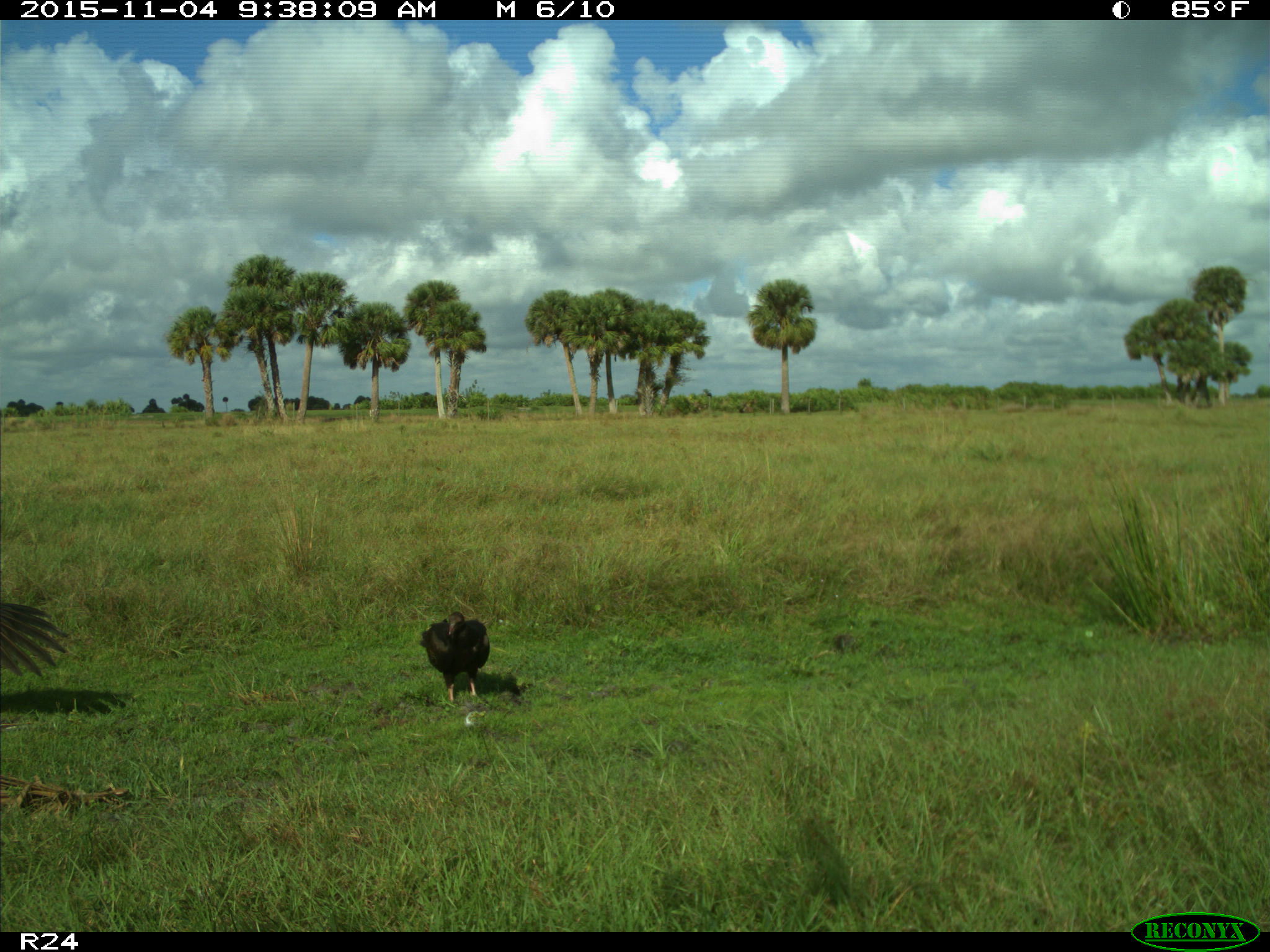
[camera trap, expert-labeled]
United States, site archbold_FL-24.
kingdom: Animalia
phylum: Chordata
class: Aves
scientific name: Aves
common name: birds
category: unidentified bird